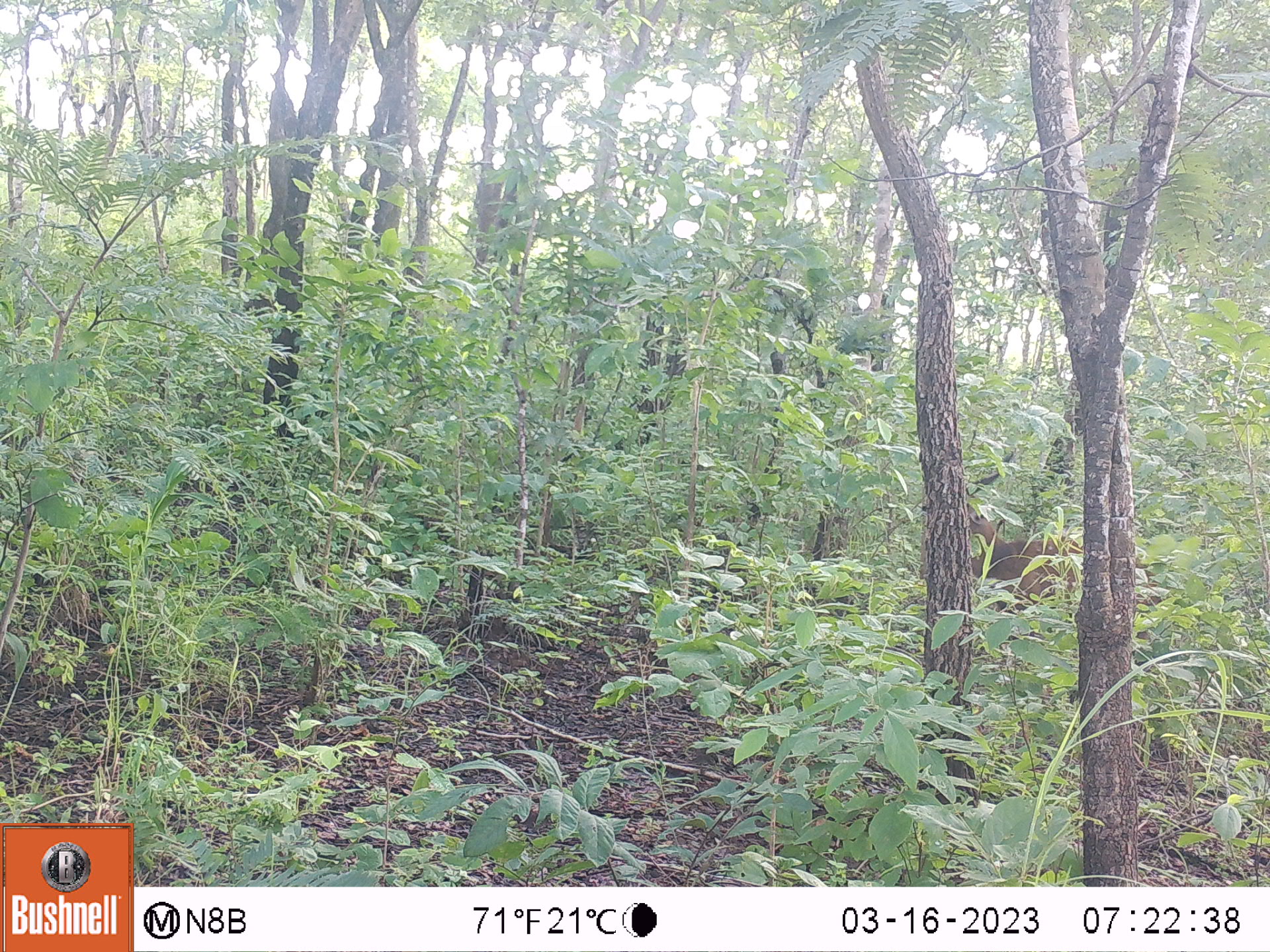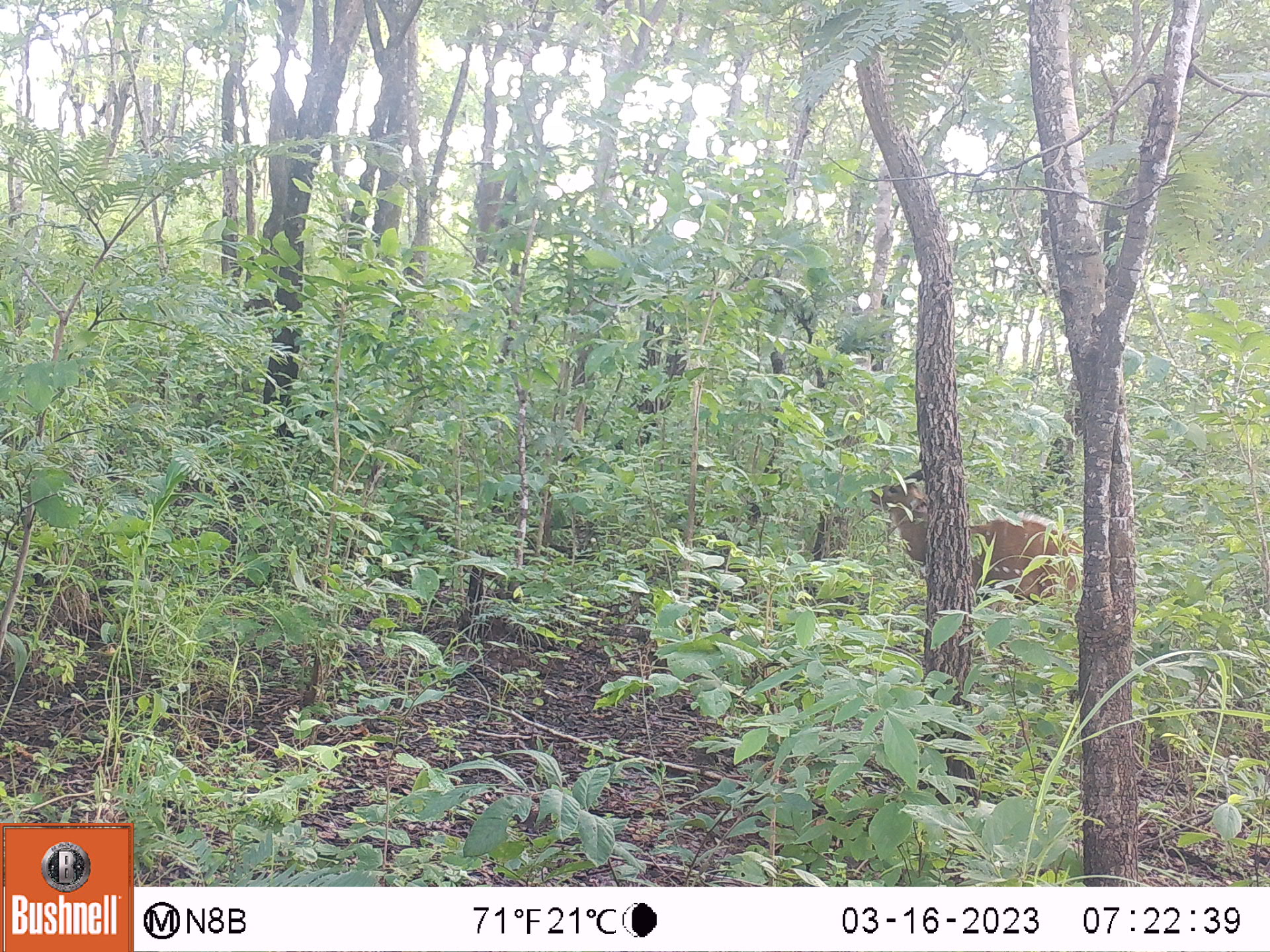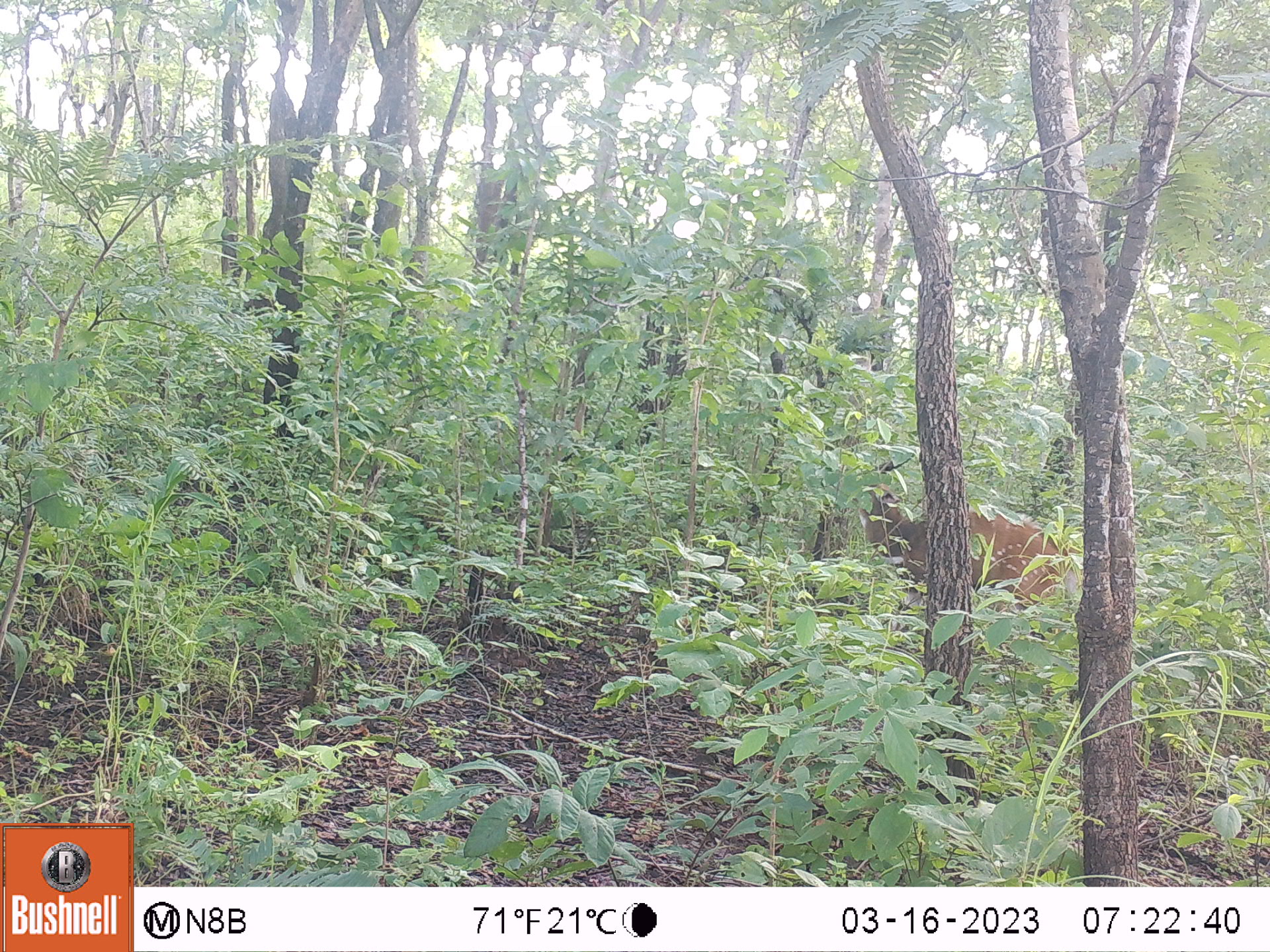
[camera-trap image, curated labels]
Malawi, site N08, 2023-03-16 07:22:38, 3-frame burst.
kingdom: Animalia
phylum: Chordata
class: Mammalia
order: Artiodactyla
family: Bovidae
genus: Tragelaphus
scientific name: Tragelaphus sylvaticus sylvaticus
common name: cape bushbuck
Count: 1.